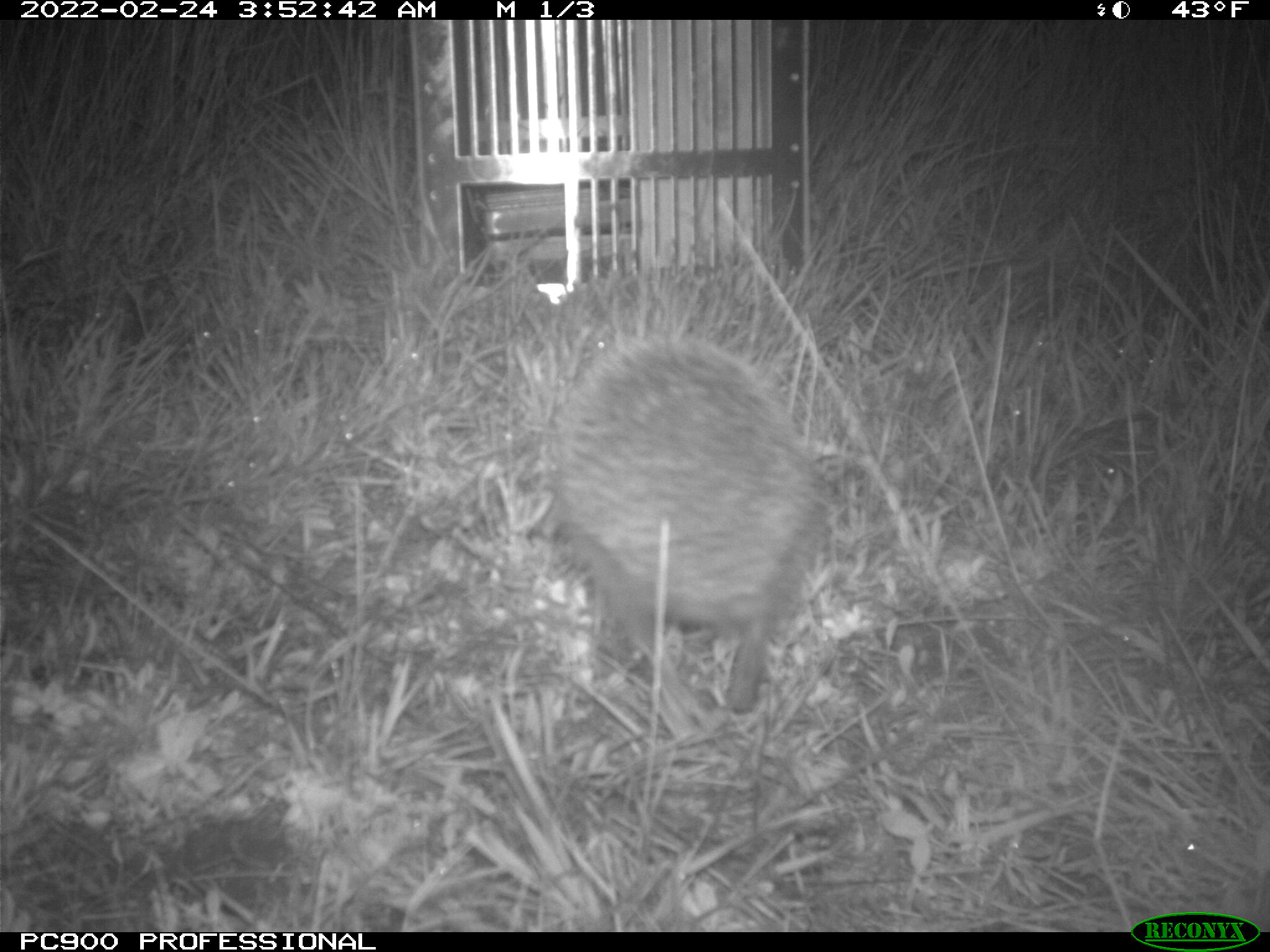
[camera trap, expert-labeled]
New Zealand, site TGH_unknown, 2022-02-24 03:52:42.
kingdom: Animalia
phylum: Chordata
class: Mammalia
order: Eulipotyphla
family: Erinaceidae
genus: Erinaceus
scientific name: Erinaceus europaeus europaeus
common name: european hedgehog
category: hedgehog